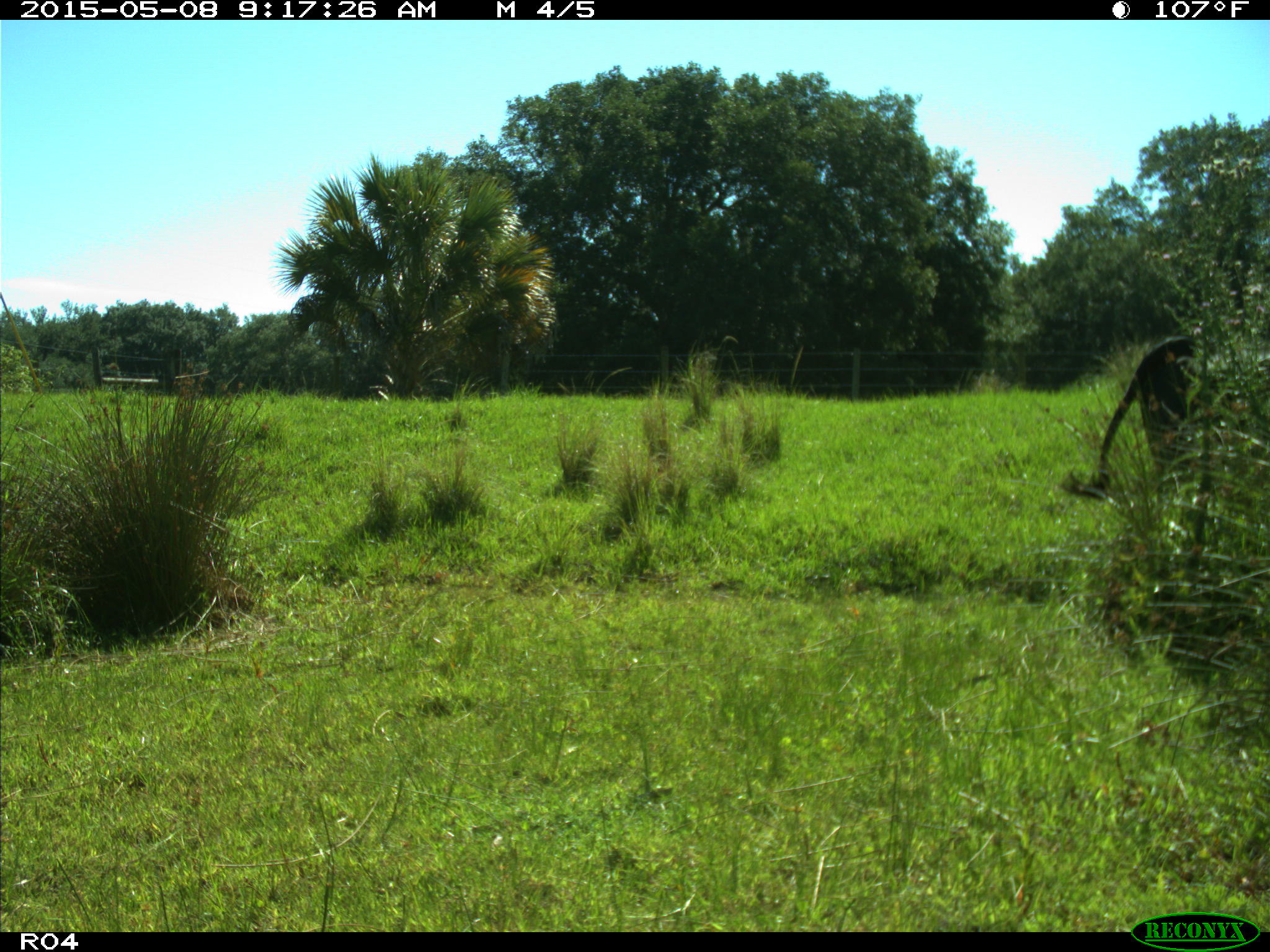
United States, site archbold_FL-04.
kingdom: Animalia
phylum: Chordata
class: Mammalia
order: Artiodactyla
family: Bovidae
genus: Bos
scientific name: Bos taurus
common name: domestic cow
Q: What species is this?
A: Bos taurus (domestic cow).